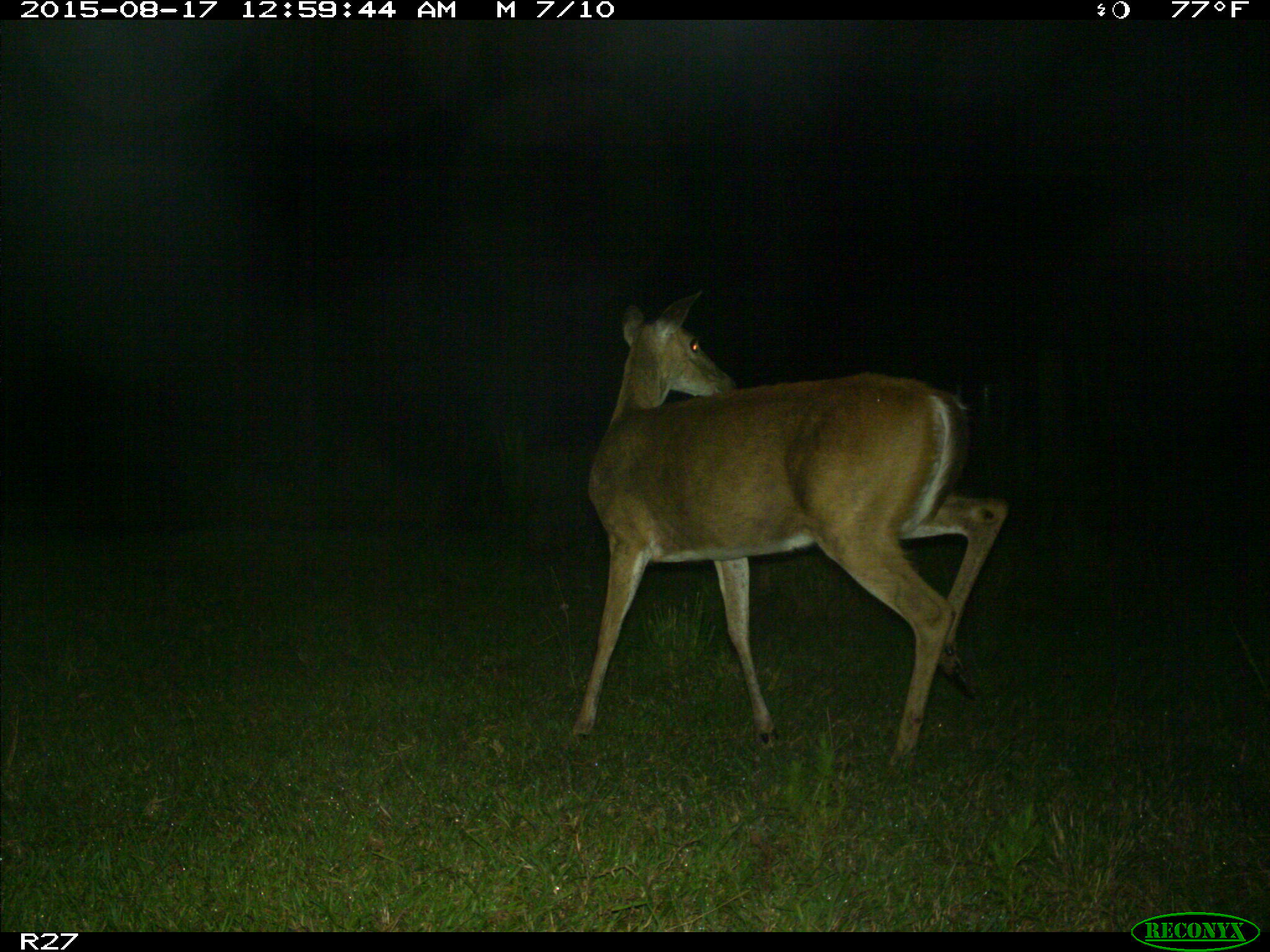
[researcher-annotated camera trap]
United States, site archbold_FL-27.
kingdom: Animalia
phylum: Chordata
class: Mammalia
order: Artiodactyla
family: Cervidae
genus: Odocoileus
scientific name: Odocoileus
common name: deer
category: unidentified deer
Unidentified deer (deer) (Odocoileus).